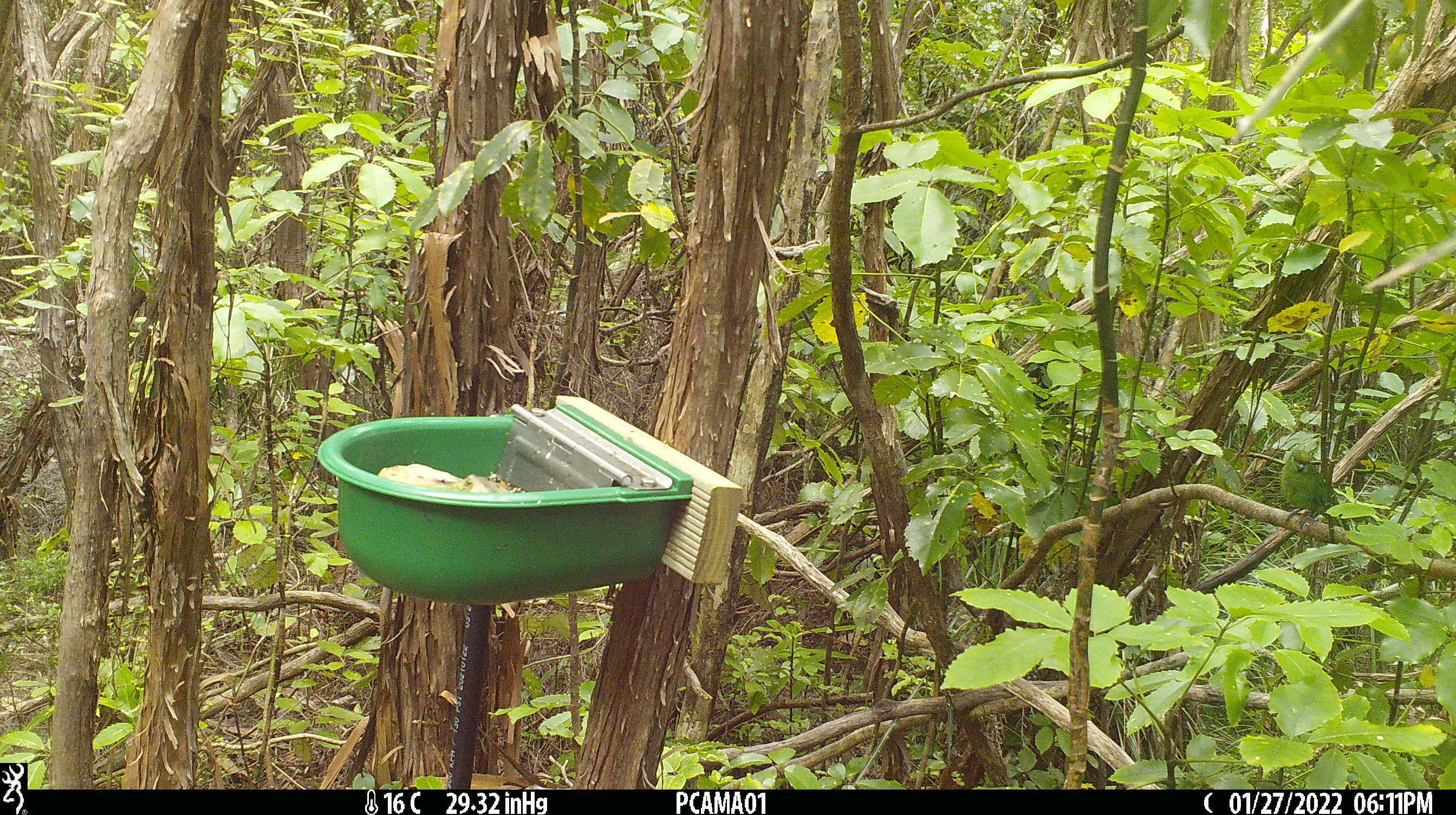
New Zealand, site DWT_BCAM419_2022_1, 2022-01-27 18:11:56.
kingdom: Animalia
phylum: Chordata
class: Aves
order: Psittaciformes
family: Psittaculidae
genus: Cyanoramphus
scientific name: Cyanoramphus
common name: parakeet